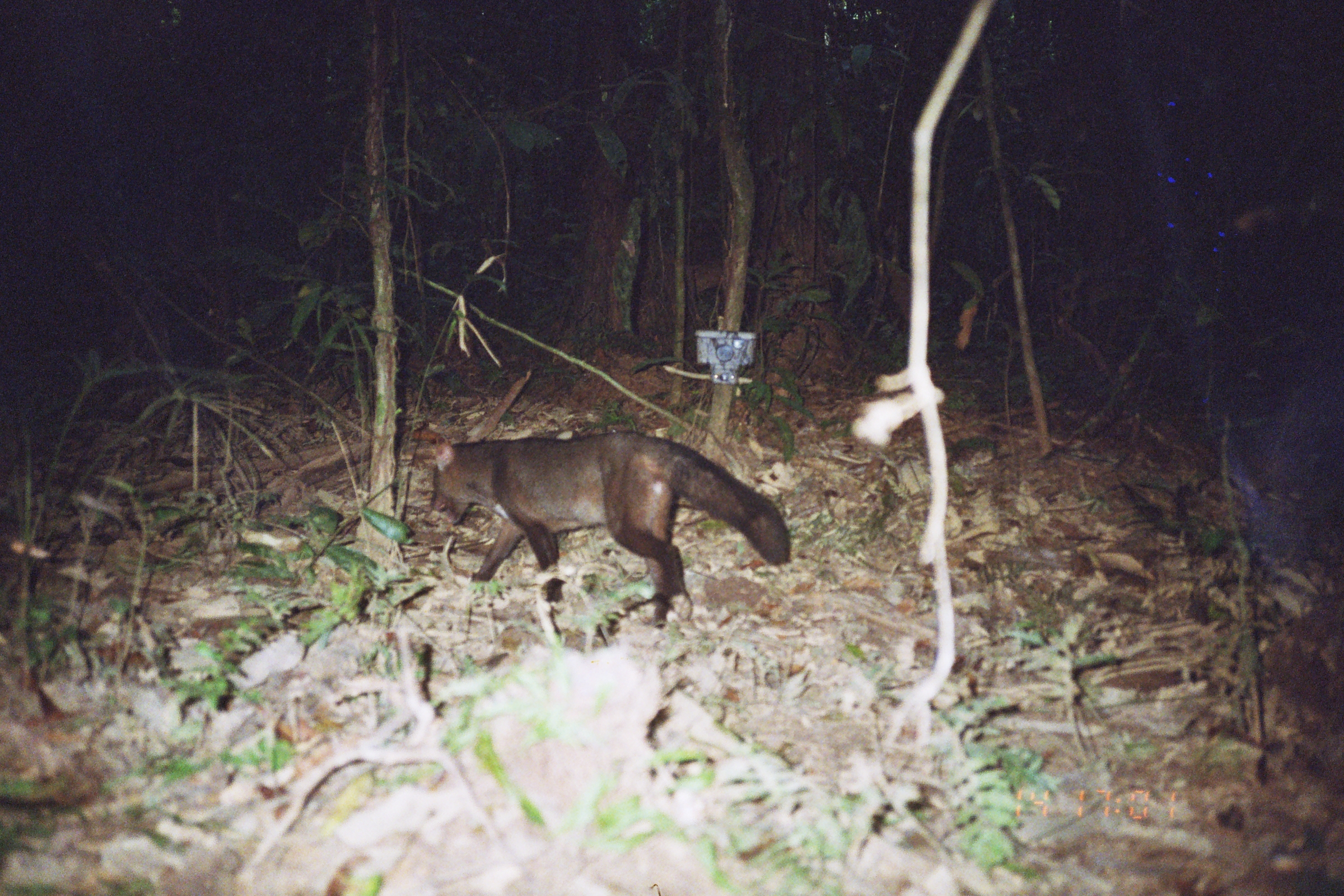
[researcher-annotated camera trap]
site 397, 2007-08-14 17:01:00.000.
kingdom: Animalia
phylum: Chordata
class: Mammalia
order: Carnivora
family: Canidae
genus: Atelocynus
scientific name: Atelocynus microtis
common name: short-eared dog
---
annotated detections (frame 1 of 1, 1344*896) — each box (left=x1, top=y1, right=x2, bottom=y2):
atelocynus microtis: (left=427, top=429, right=792, bottom=630)